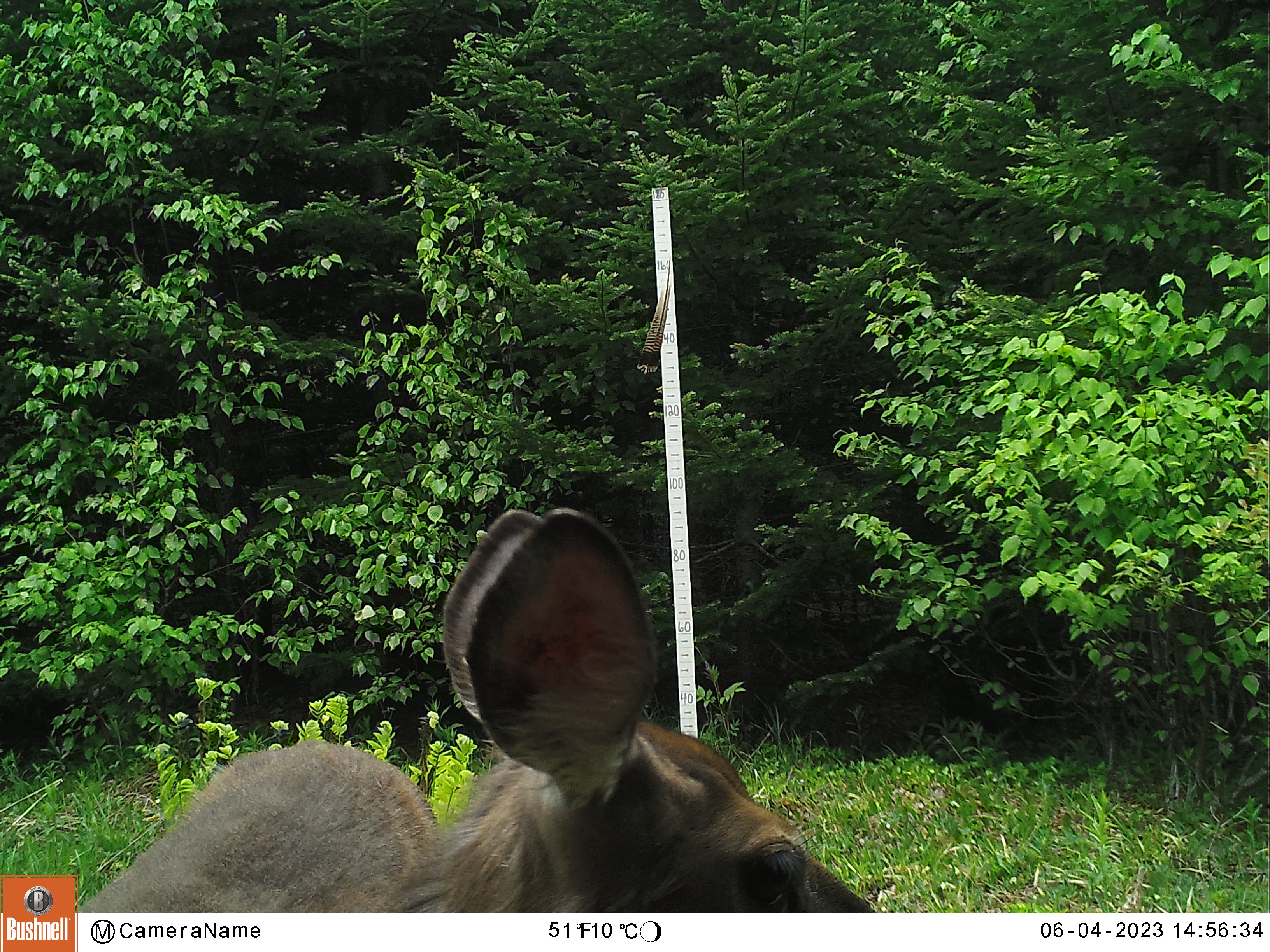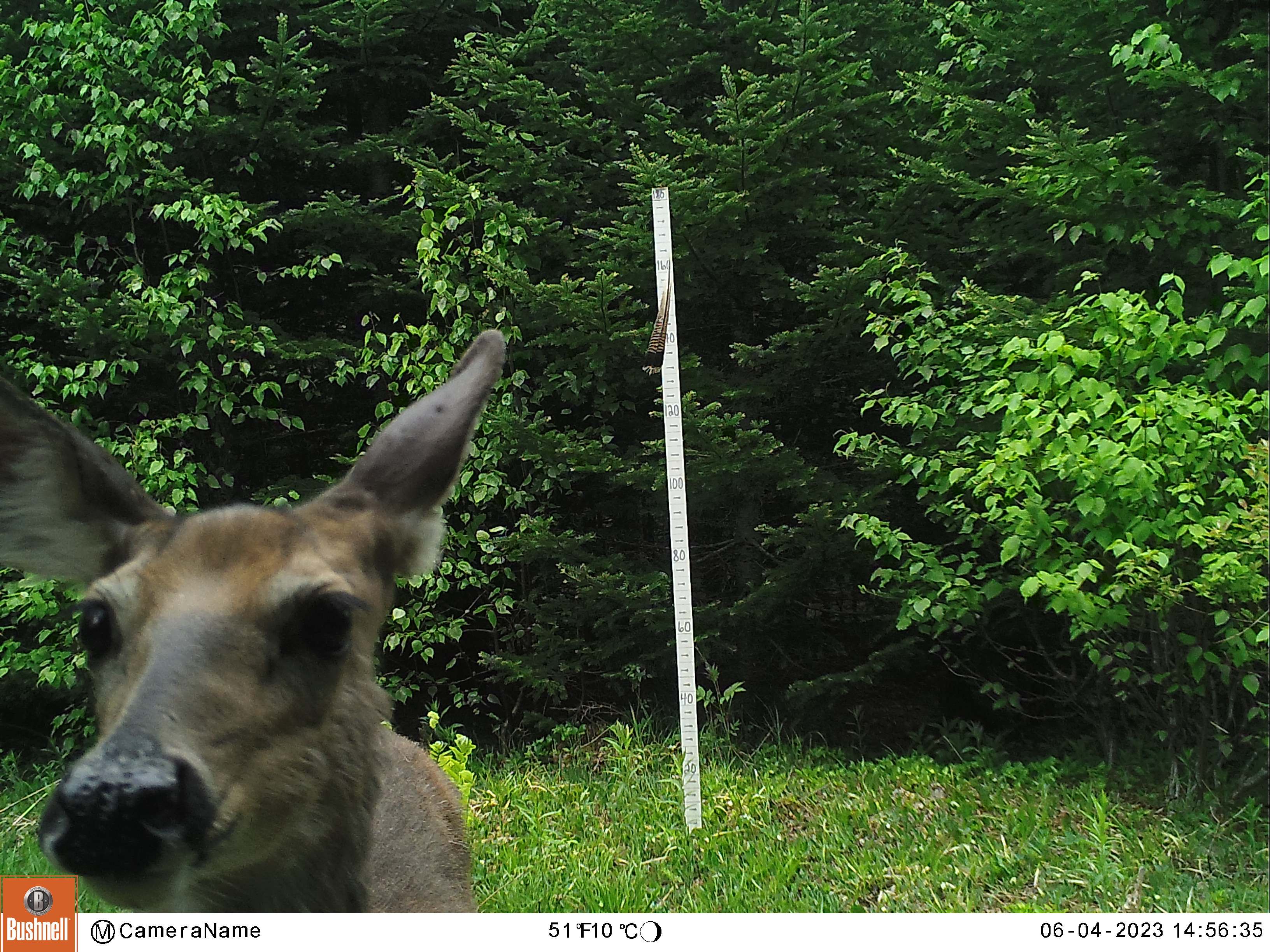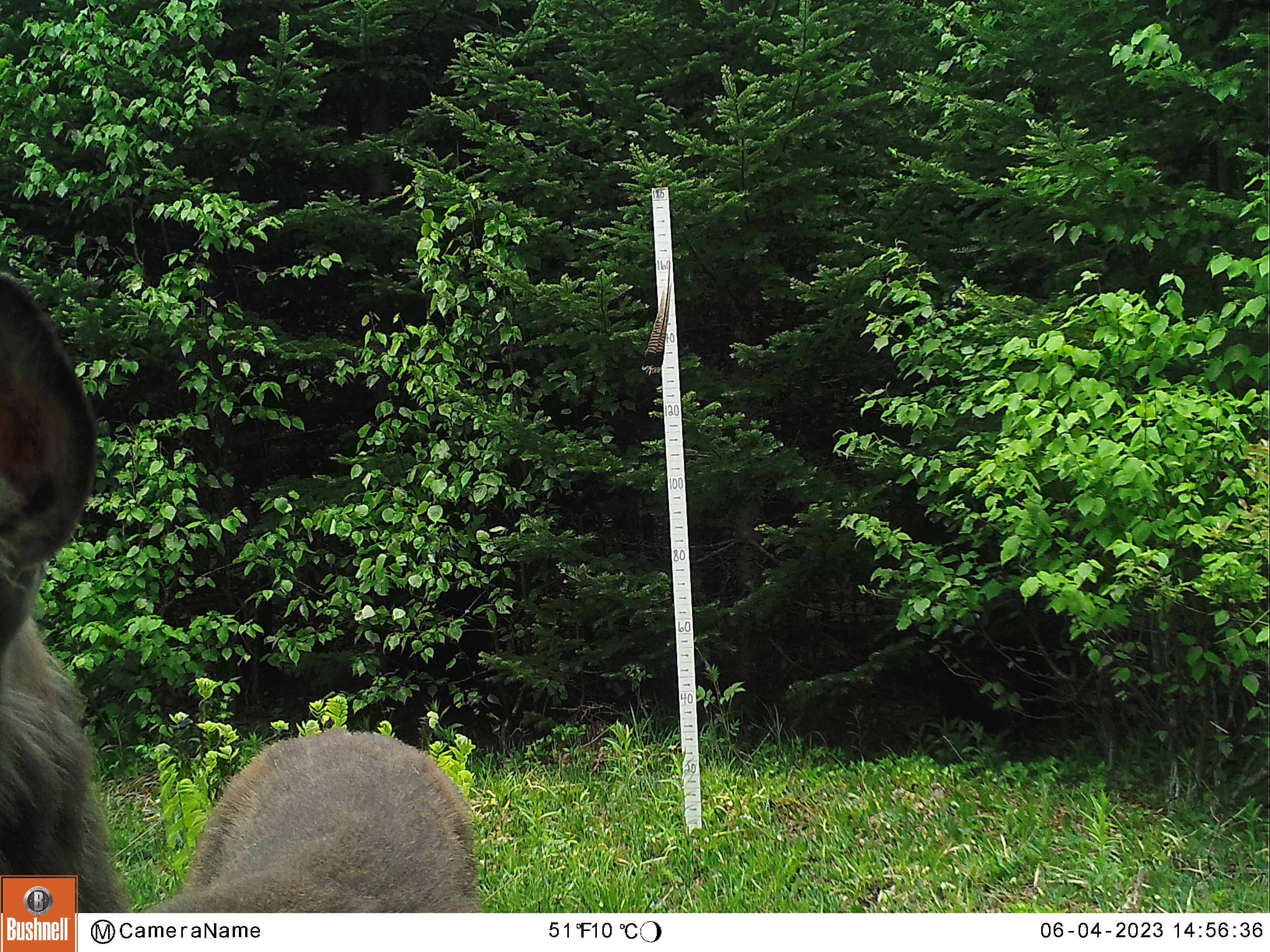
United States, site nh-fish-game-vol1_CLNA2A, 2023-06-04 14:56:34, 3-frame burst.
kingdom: Animalia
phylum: Chordata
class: Mammalia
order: Artiodactyla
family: Cervidae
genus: Odocoileus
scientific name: Odocoileus virginianus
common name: white-tailed deer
White-tailed deer (Odocoileus virginianus).